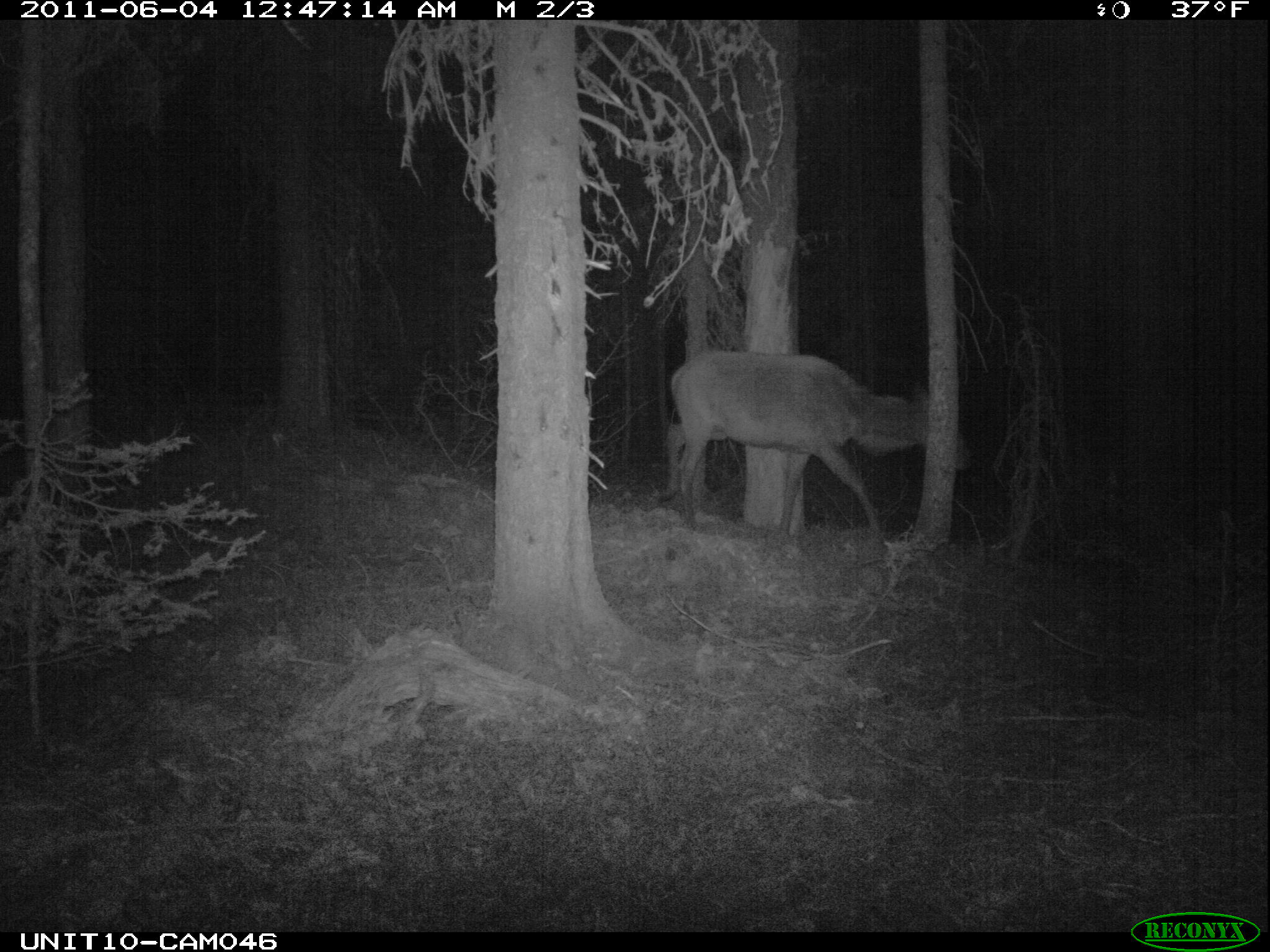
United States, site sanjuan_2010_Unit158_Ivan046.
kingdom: Animalia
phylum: Chordata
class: Mammalia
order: Artiodactyla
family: Cervidae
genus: Cervus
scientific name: Cervus elaphus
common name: red deer